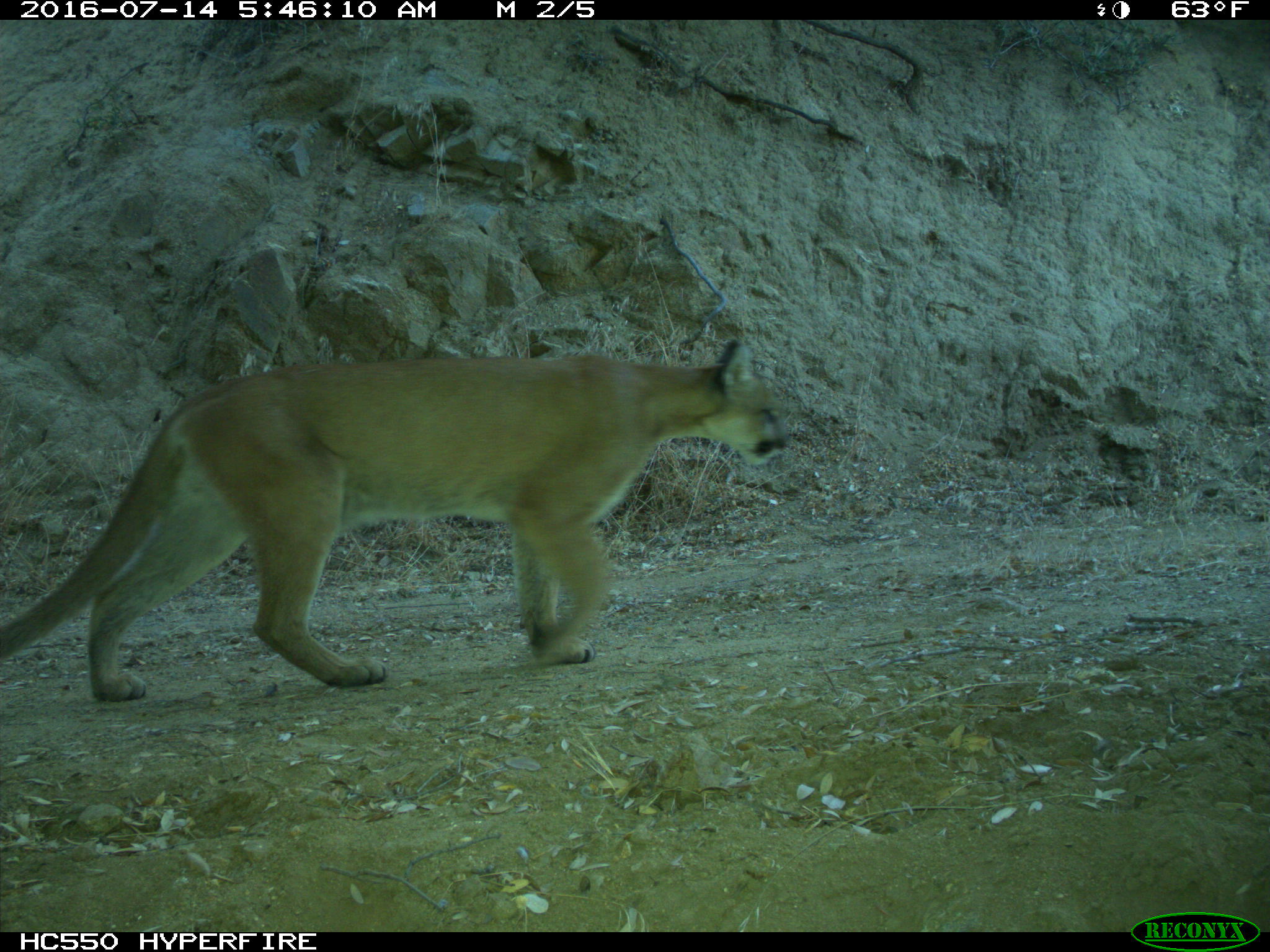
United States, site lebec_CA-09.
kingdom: Animalia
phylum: Chordata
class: Mammalia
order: Carnivora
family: Felidae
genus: Puma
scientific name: Puma concolor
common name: mountain lion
Puma concolor (mountain lion).